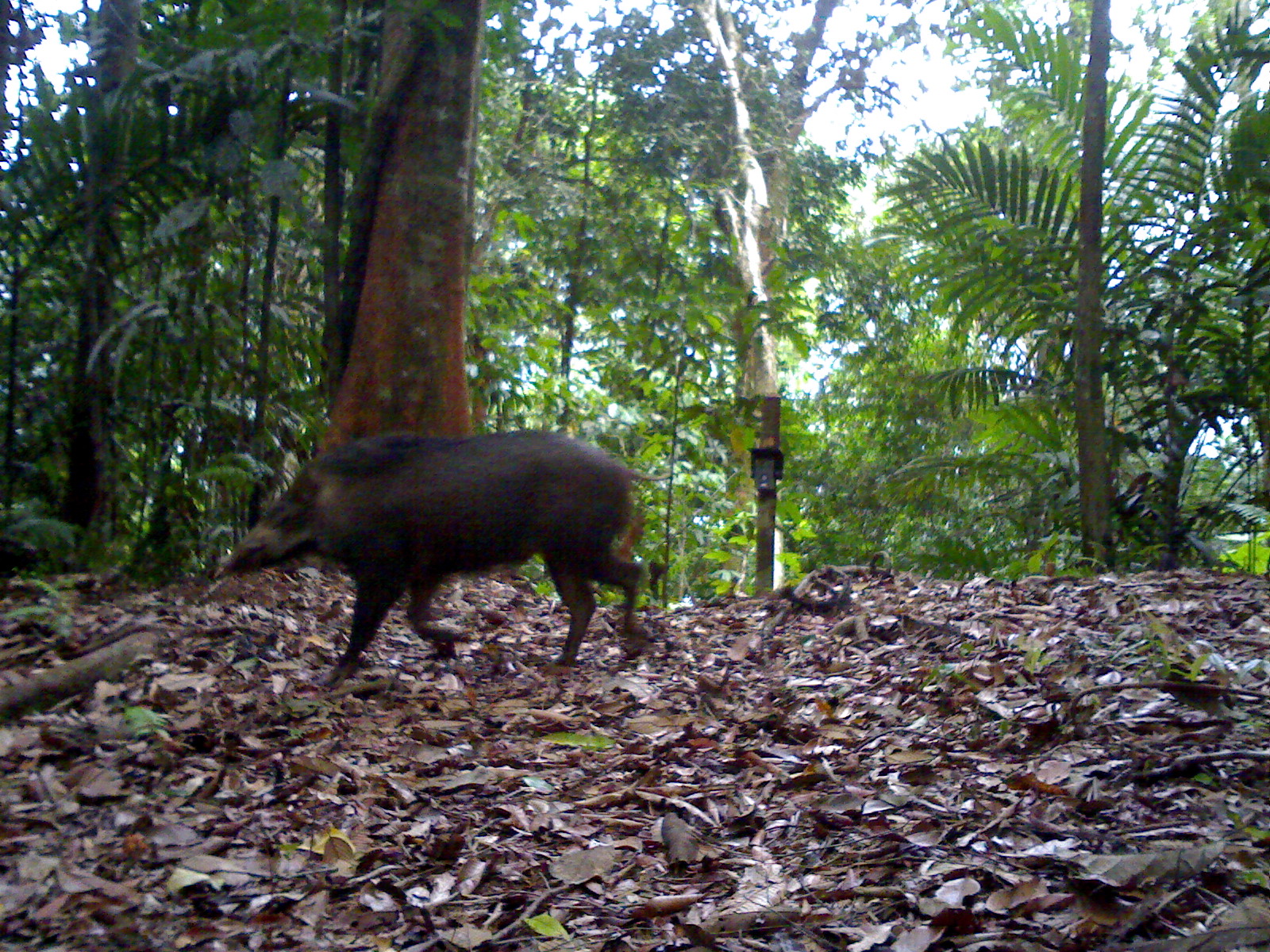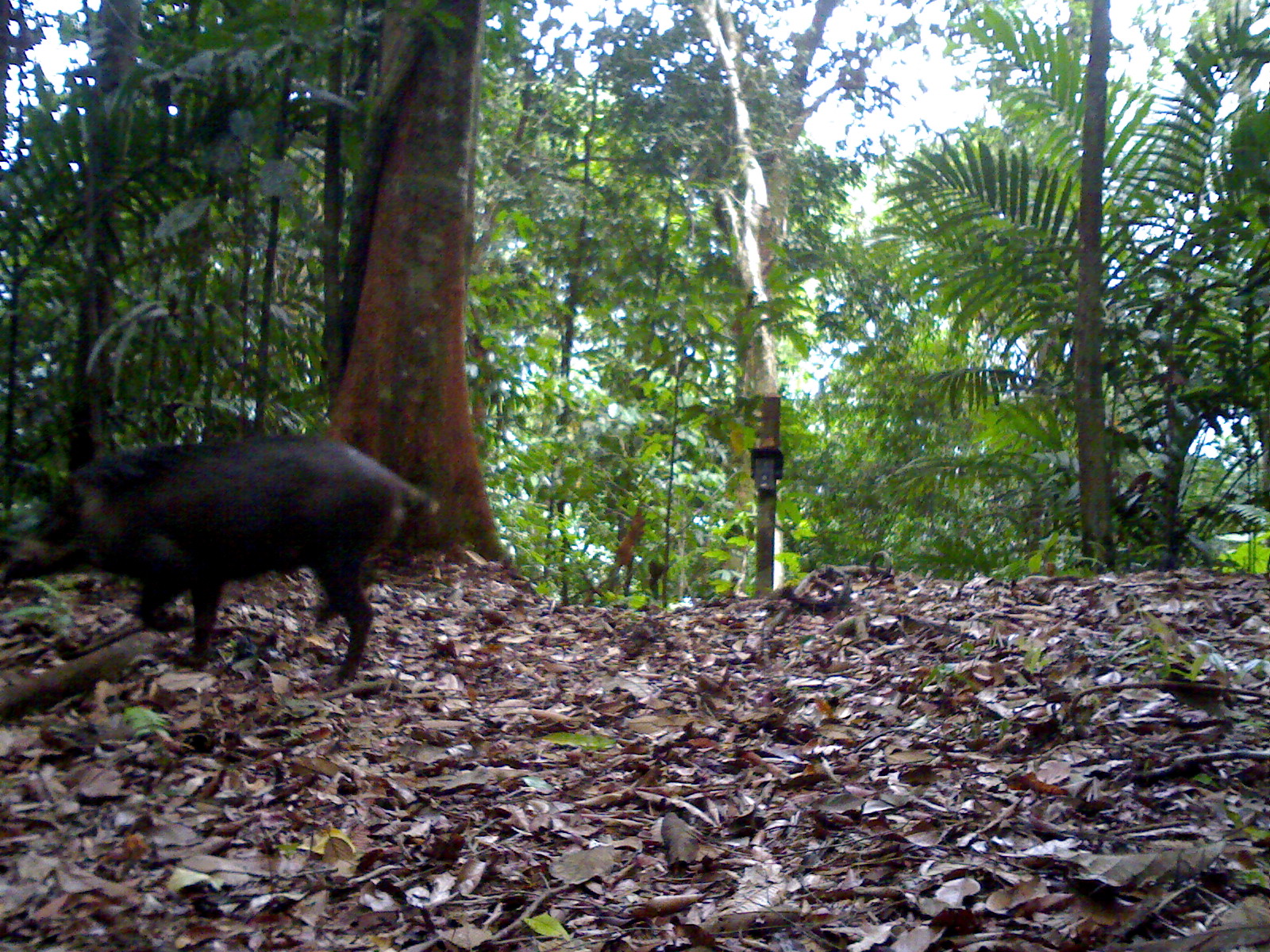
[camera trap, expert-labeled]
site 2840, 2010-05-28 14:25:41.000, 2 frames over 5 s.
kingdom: Animalia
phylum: Chordata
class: Mammalia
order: Artiodactyla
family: Suidae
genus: Sus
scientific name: Sus scrofa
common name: wild boar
Sus scrofa (wild boar), count 1.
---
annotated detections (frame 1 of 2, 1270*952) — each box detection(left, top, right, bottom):
sus scrofa: detection(220, 421, 674, 682)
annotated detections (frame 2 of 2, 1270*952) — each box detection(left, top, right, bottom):
sus scrofa: detection(1, 434, 441, 685)